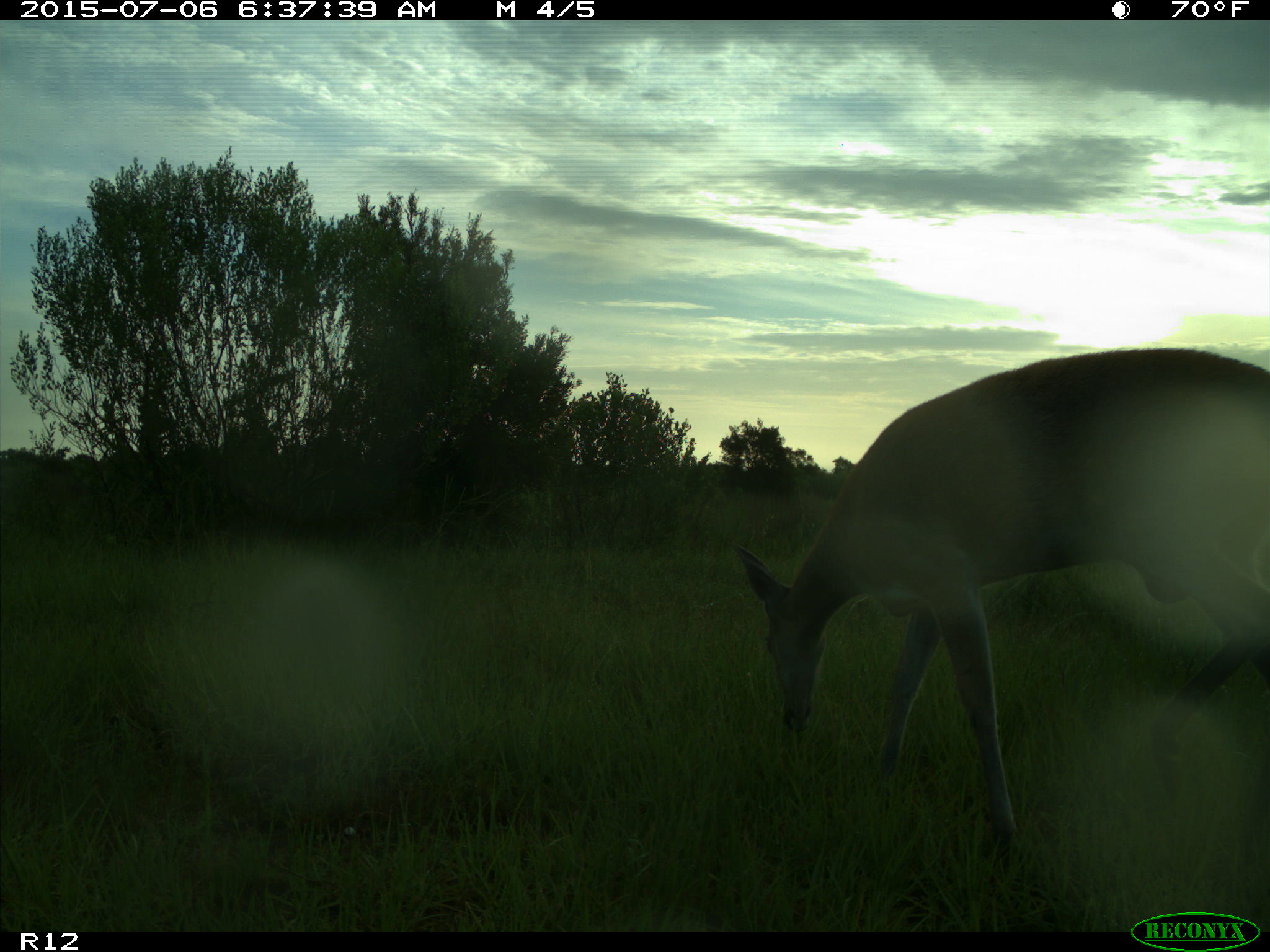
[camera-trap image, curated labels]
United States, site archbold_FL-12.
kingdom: Animalia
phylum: Chordata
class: Mammalia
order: Artiodactyla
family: Cervidae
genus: Odocoileus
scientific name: Odocoileus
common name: deer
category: unidentified deer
Unidentified deer (deer) (Odocoileus).